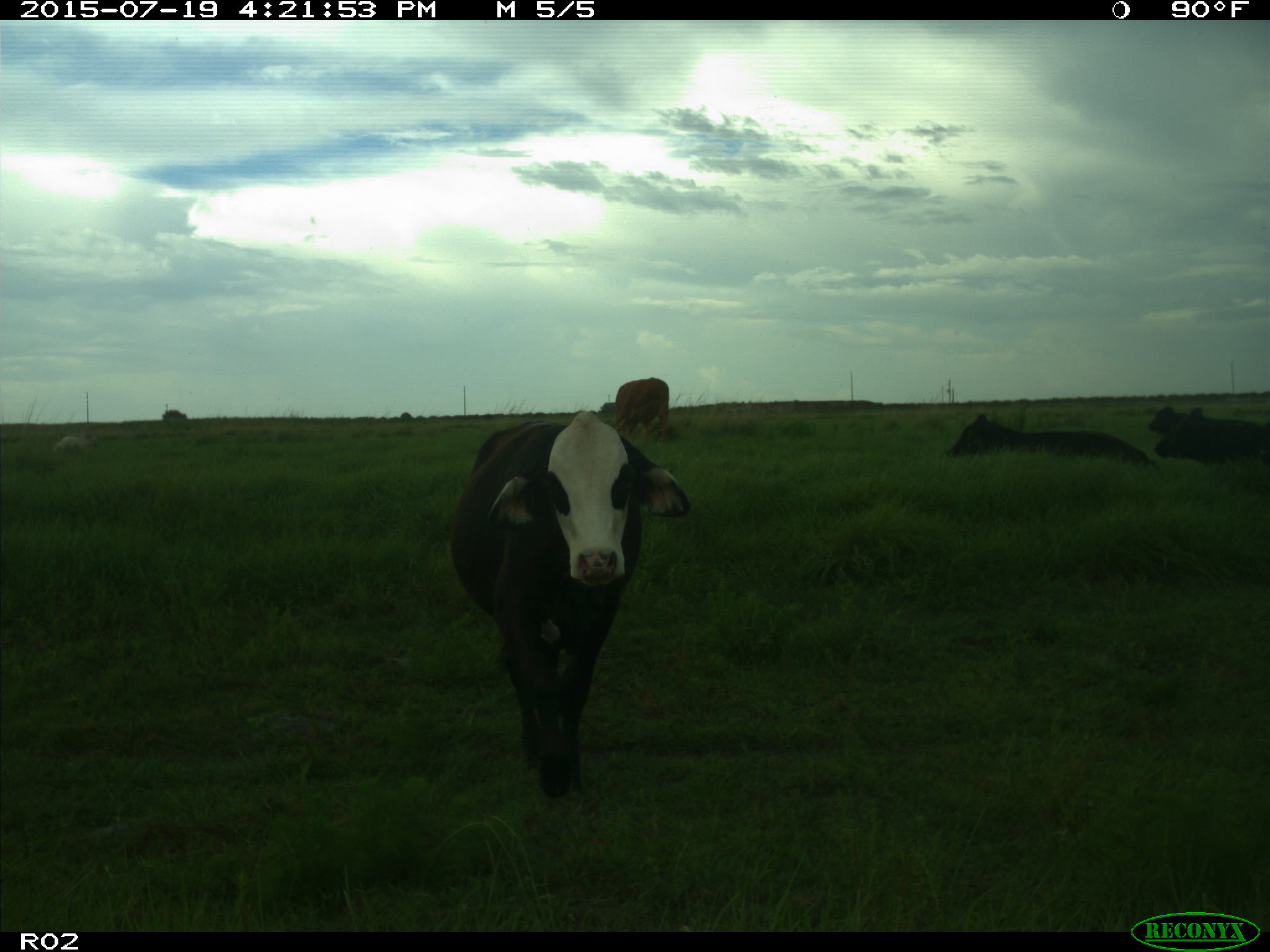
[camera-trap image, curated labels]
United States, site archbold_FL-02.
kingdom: Animalia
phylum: Chordata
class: Mammalia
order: Artiodactyla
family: Bovidae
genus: Bos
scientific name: Bos taurus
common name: domestic cow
Bos taurus (domestic cow).